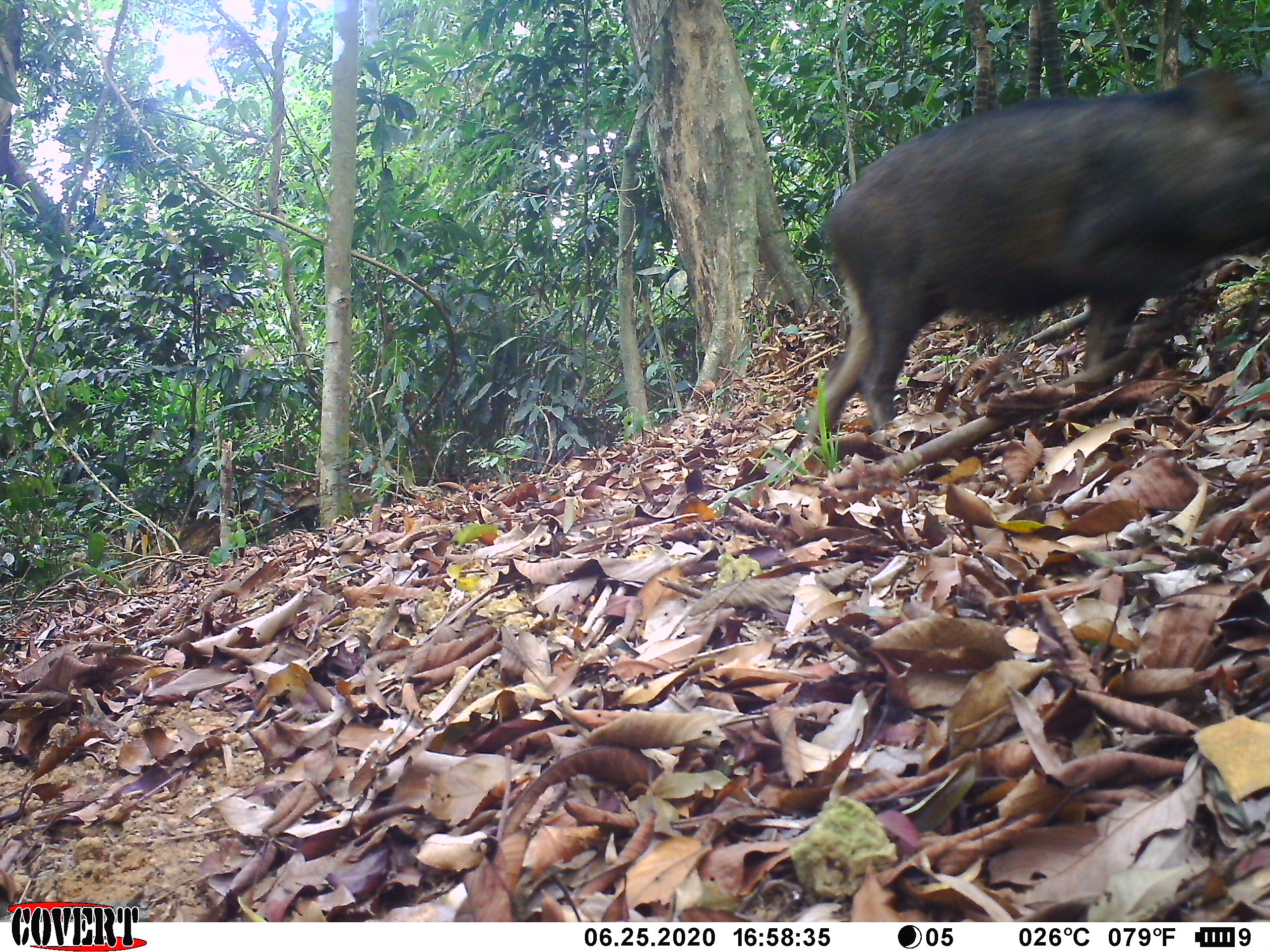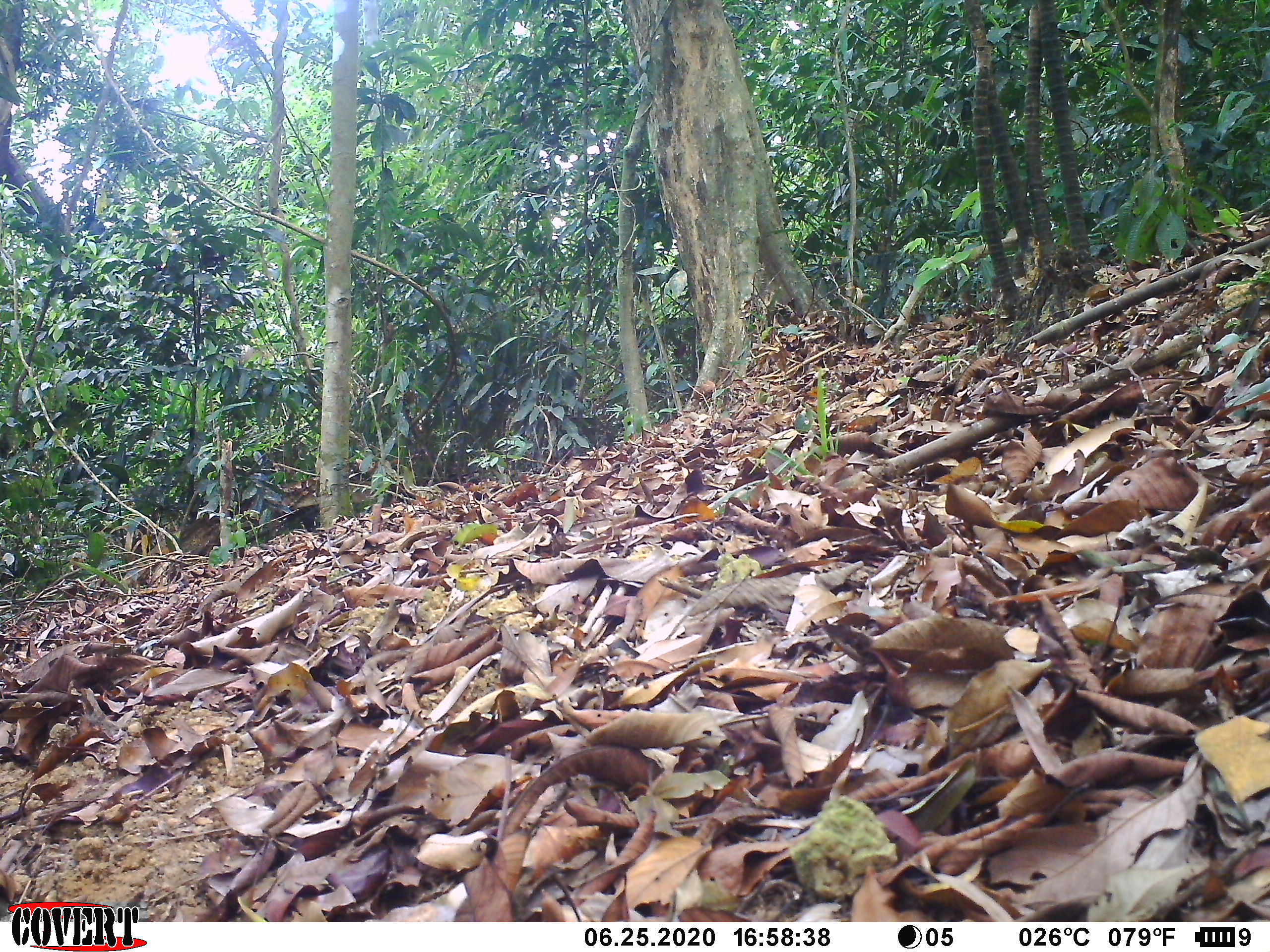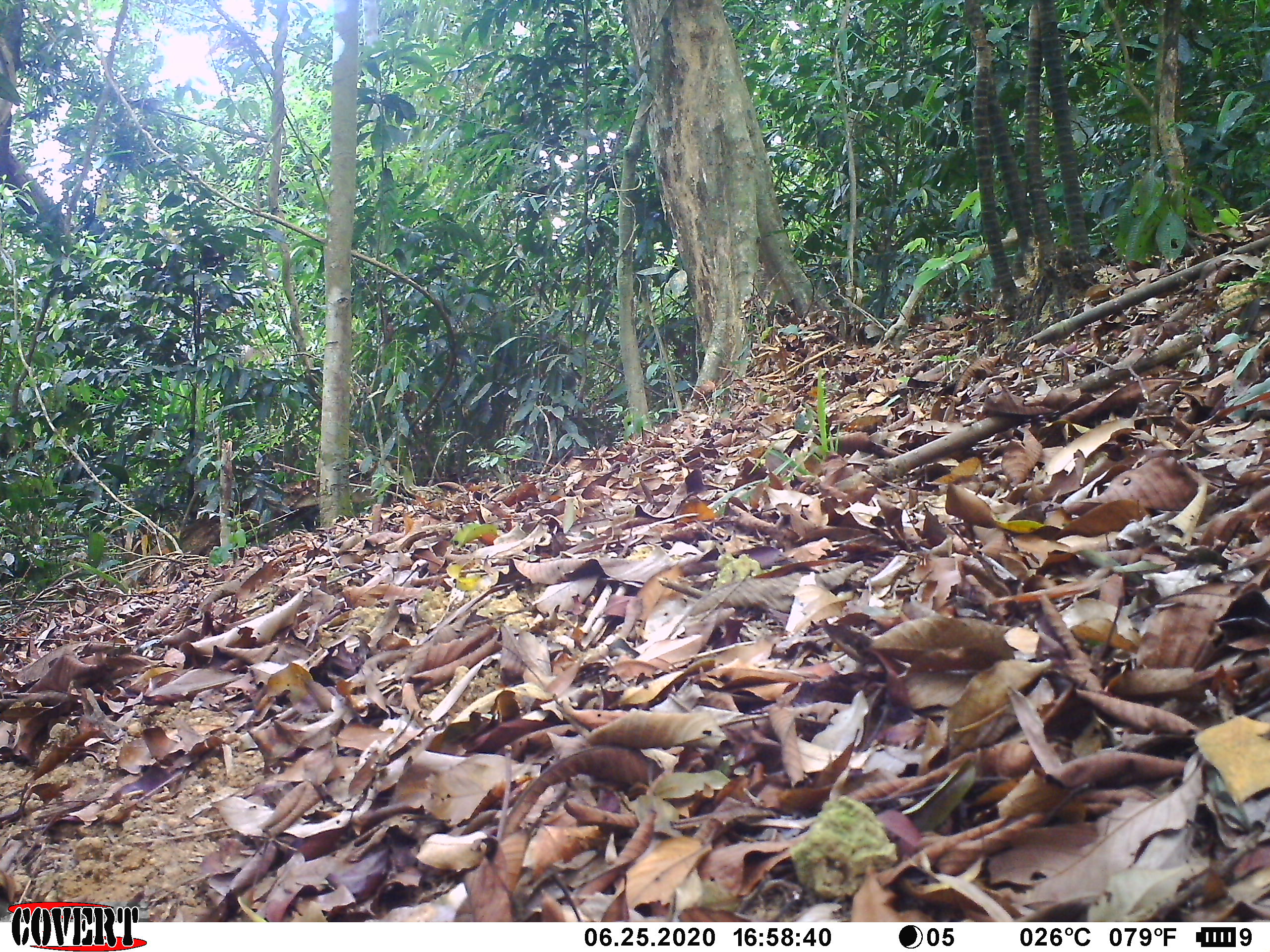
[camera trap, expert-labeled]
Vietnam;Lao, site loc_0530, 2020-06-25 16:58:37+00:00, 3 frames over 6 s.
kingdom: Animalia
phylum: Chordata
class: Mammalia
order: Artiodactyla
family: Suidae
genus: Sus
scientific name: Sus scrofa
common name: eurasian wild pig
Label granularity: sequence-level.